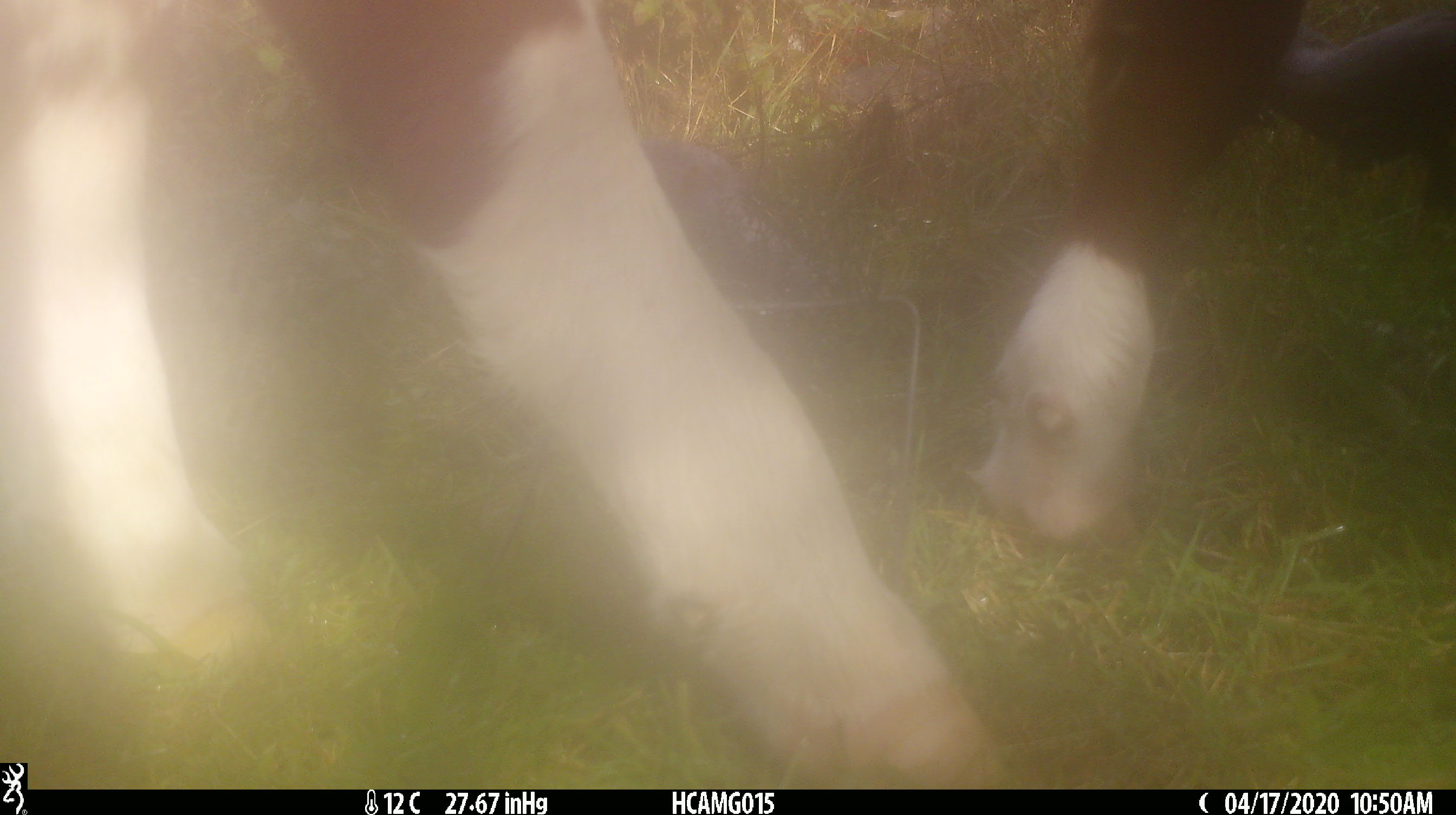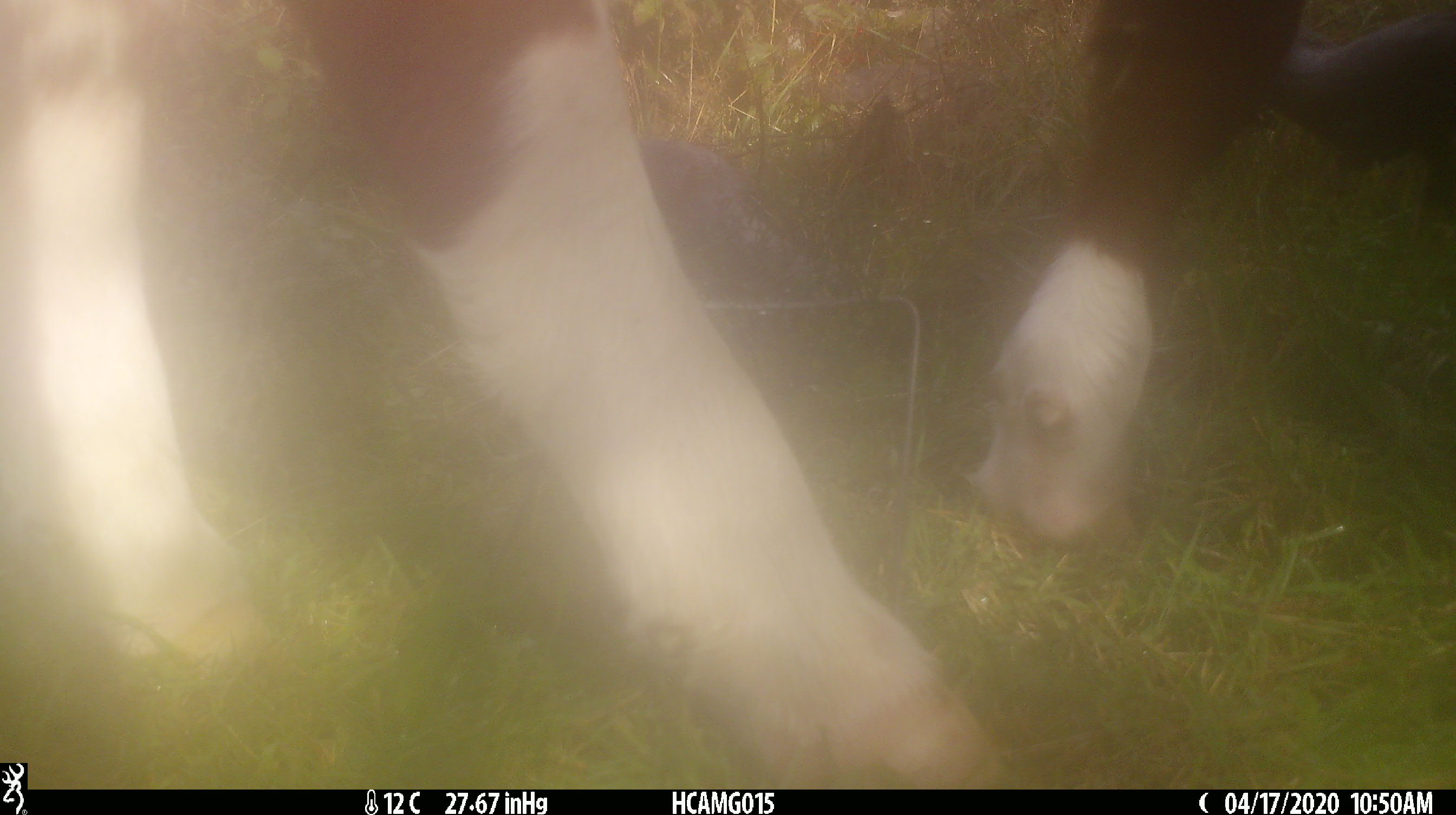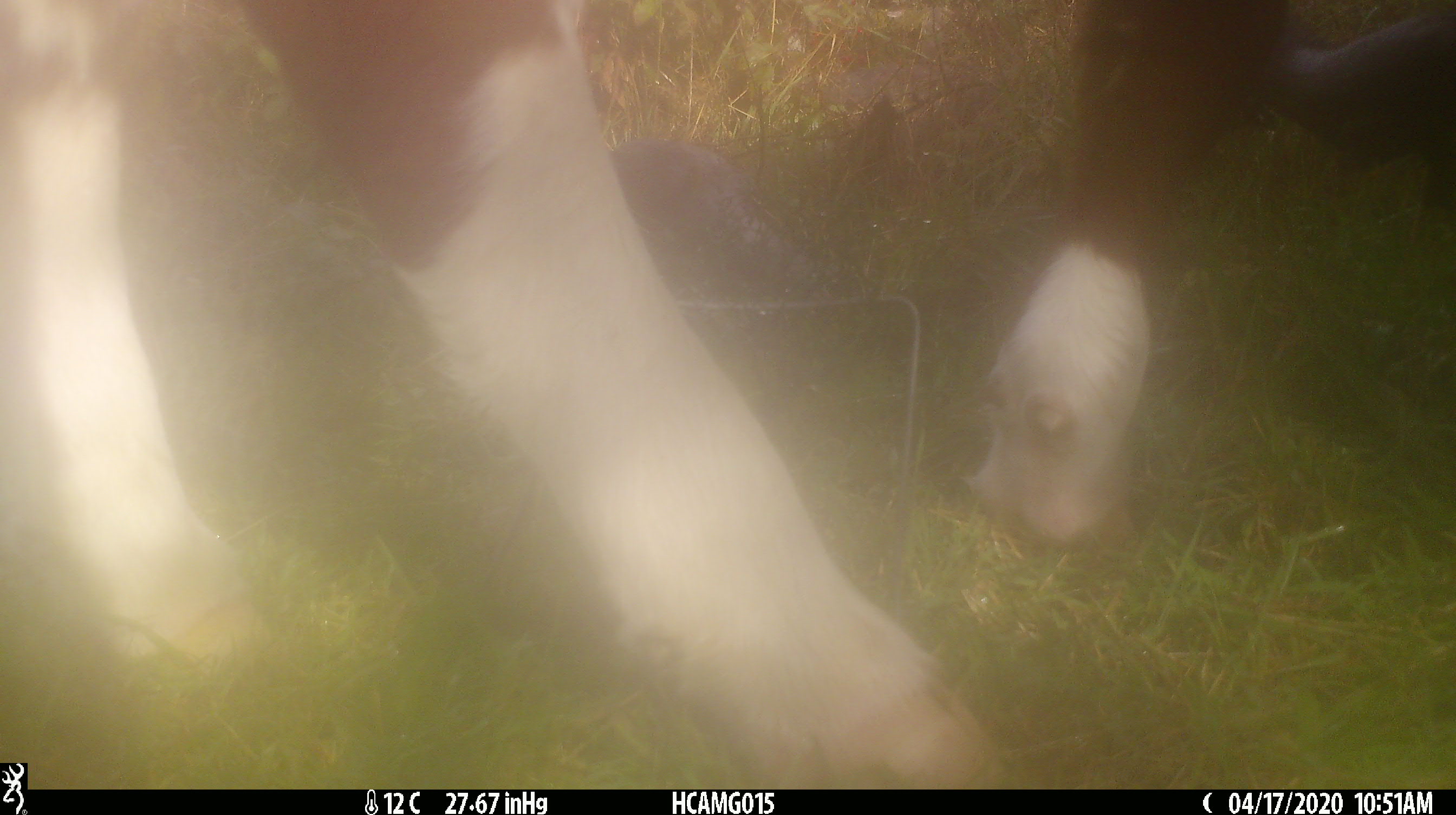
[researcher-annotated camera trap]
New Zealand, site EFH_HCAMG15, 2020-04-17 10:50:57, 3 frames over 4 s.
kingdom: Animalia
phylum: Chordata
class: Mammalia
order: Artiodactyla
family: Bovidae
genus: Bos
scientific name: Bos taurus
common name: domestic cow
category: cow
Cow (domestic cow) (Bos taurus).